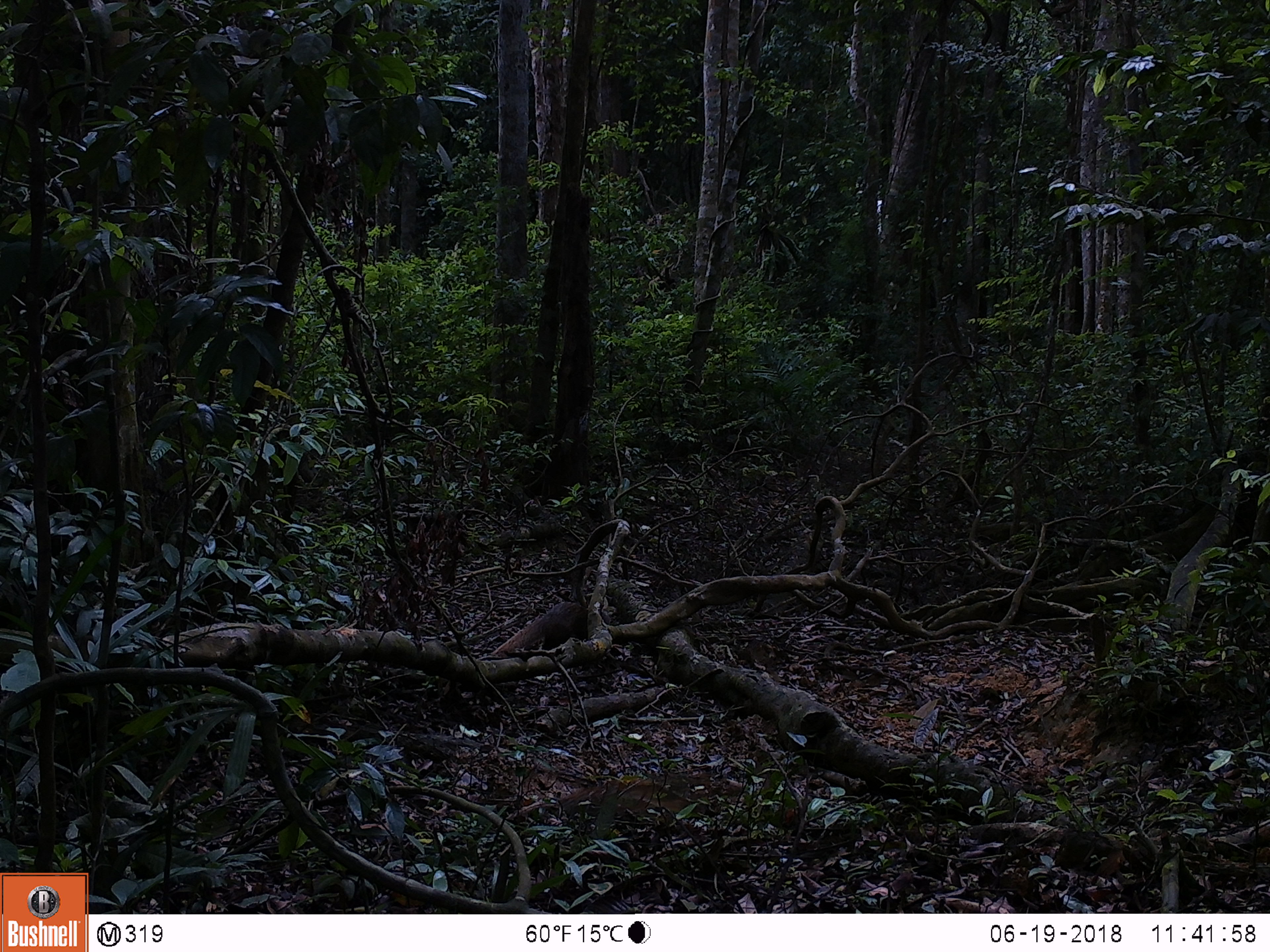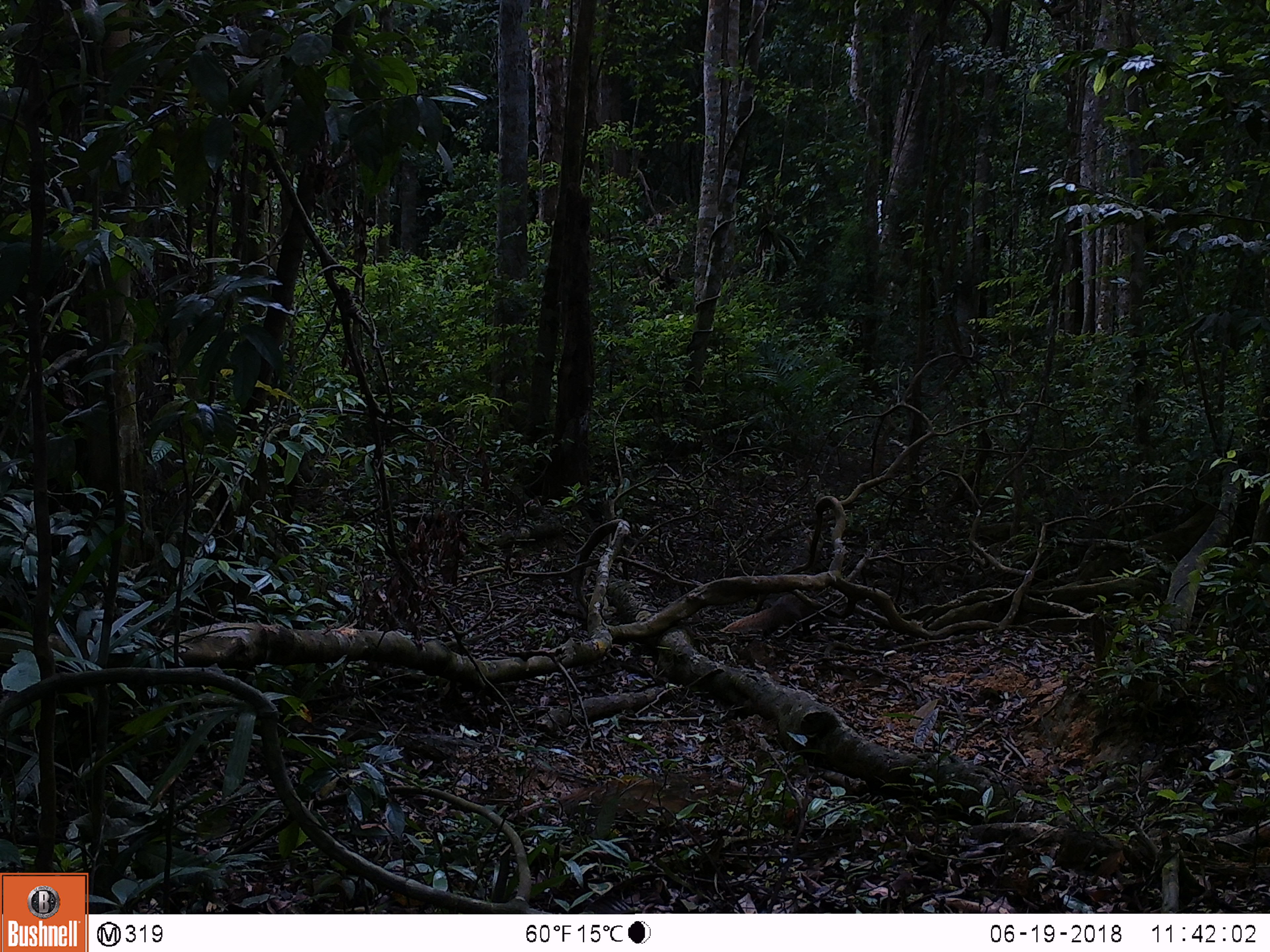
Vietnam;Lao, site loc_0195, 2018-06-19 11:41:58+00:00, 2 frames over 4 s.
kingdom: Animalia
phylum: Chordata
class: Mammalia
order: Carnivora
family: Herpestidae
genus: Urva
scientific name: Urva urva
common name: crab-eating mongoose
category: crab eating mongoose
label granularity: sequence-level